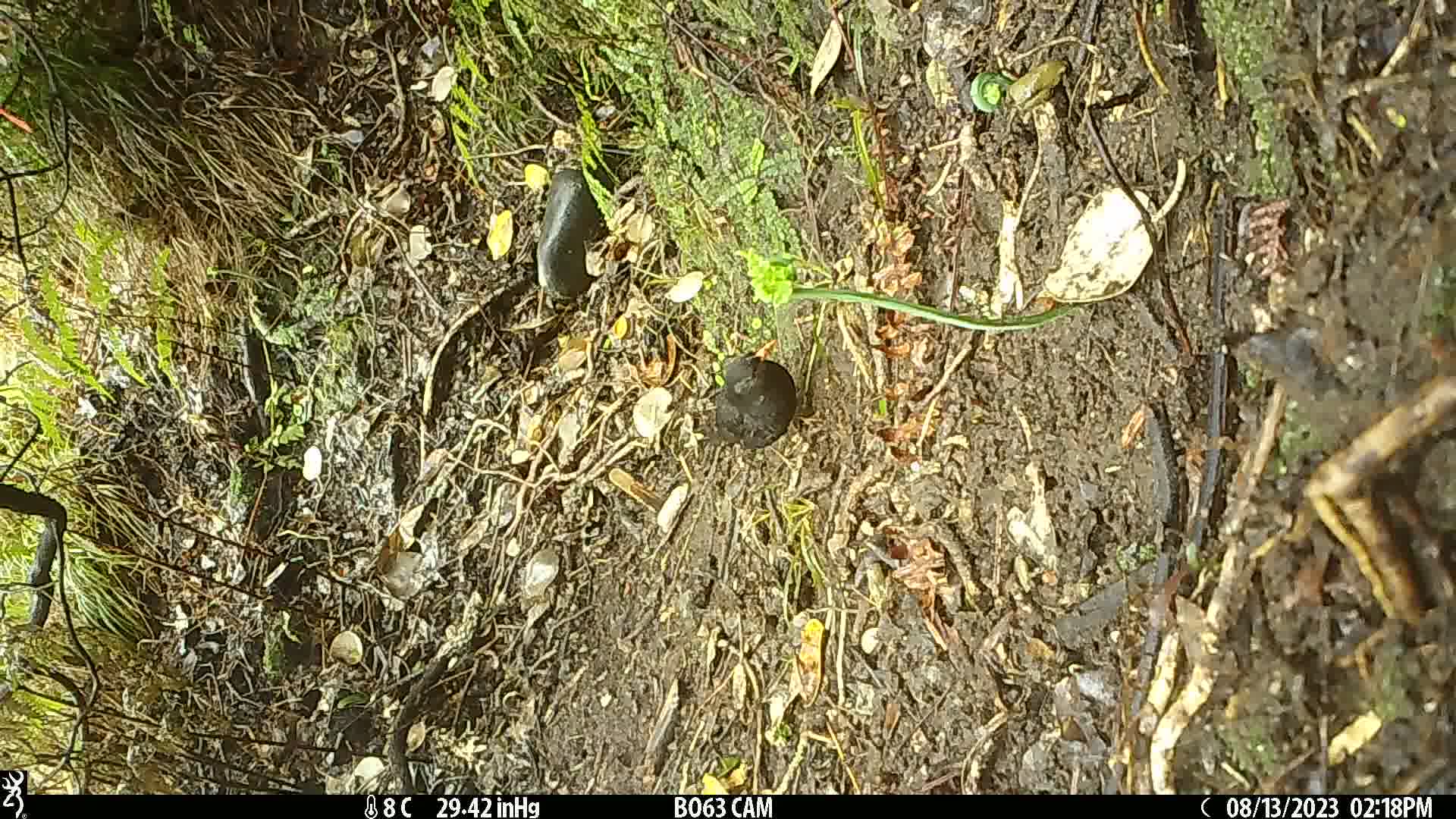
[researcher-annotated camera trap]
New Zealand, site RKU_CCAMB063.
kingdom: Animalia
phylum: Chordata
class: Aves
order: Passeriformes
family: Turdidae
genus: Turdus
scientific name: Turdus merula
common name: eurasian blackbird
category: blackbird